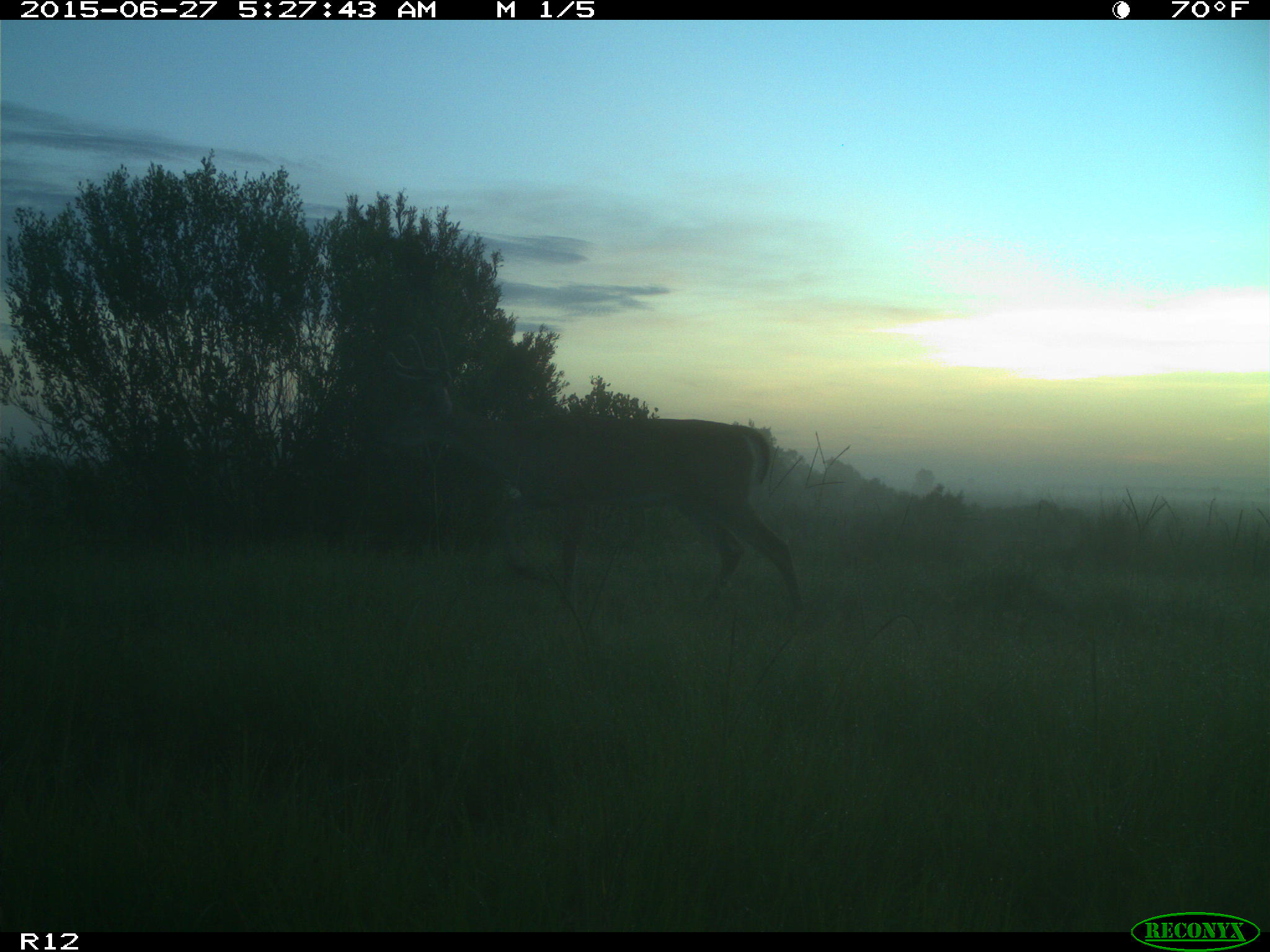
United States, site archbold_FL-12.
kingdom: Animalia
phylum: Chordata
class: Mammalia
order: Artiodactyla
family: Cervidae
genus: Odocoileus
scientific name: Odocoileus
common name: deer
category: unidentified deer